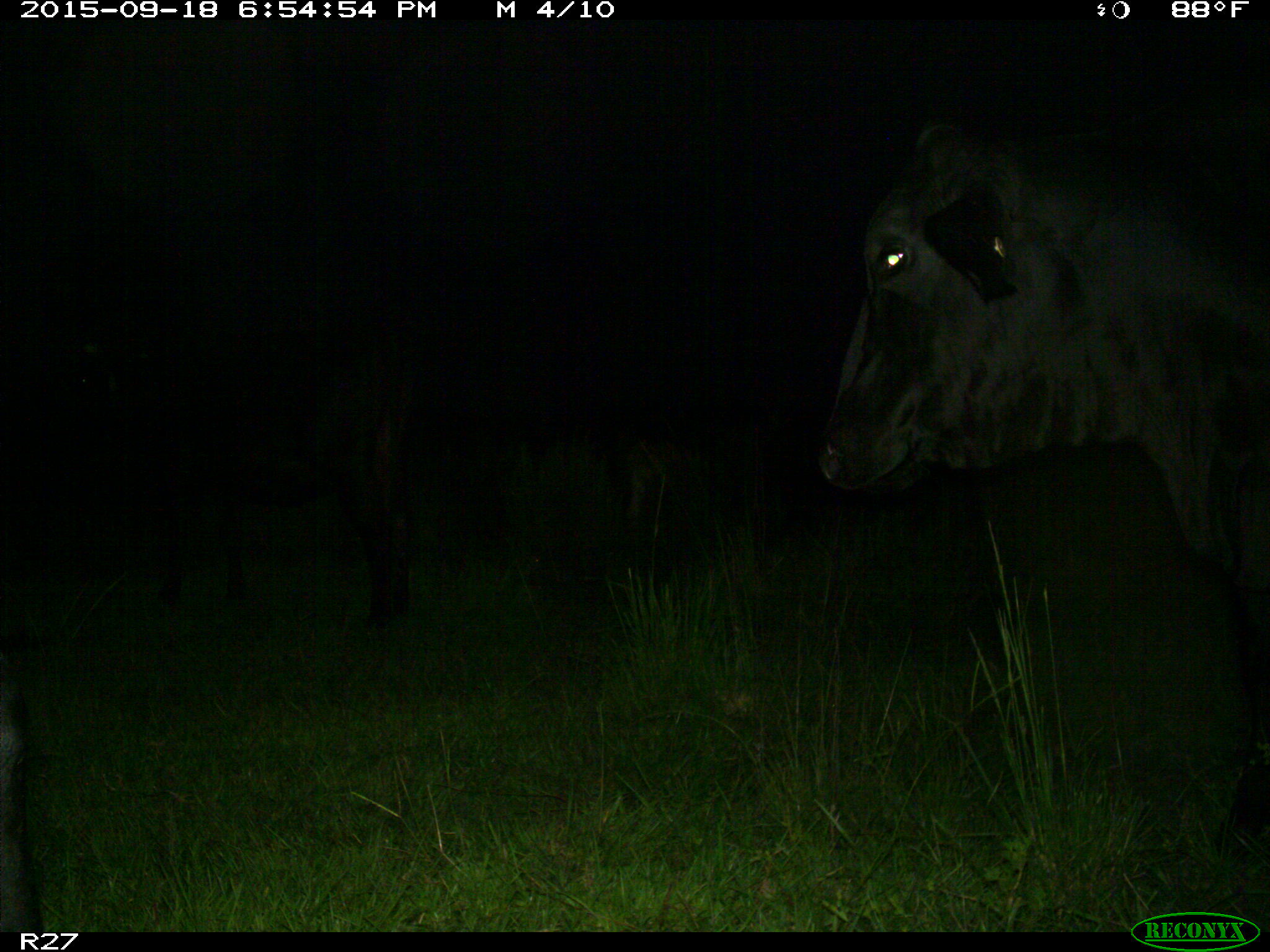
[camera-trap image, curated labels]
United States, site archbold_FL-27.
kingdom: Animalia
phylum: Chordata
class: Mammalia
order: Artiodactyla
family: Bovidae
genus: Bos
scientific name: Bos taurus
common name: domestic cow